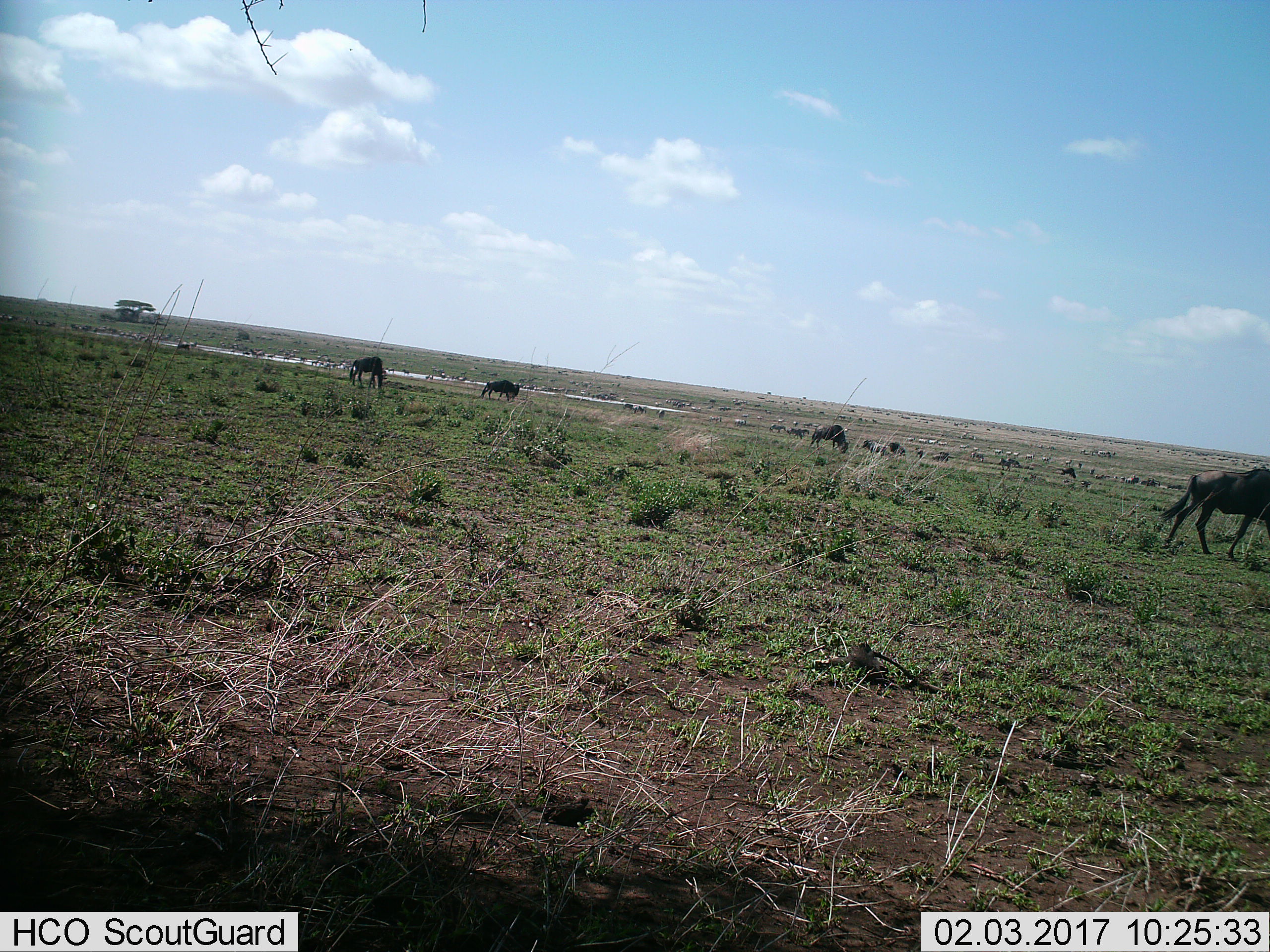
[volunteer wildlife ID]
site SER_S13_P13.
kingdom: Animalia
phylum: Chordata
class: Mammalia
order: Artiodactyla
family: Bovidae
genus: Connochaetes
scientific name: Connochaetes taurinus taurinus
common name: blue wildebeest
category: wildebeestblue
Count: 11-50.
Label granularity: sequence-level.